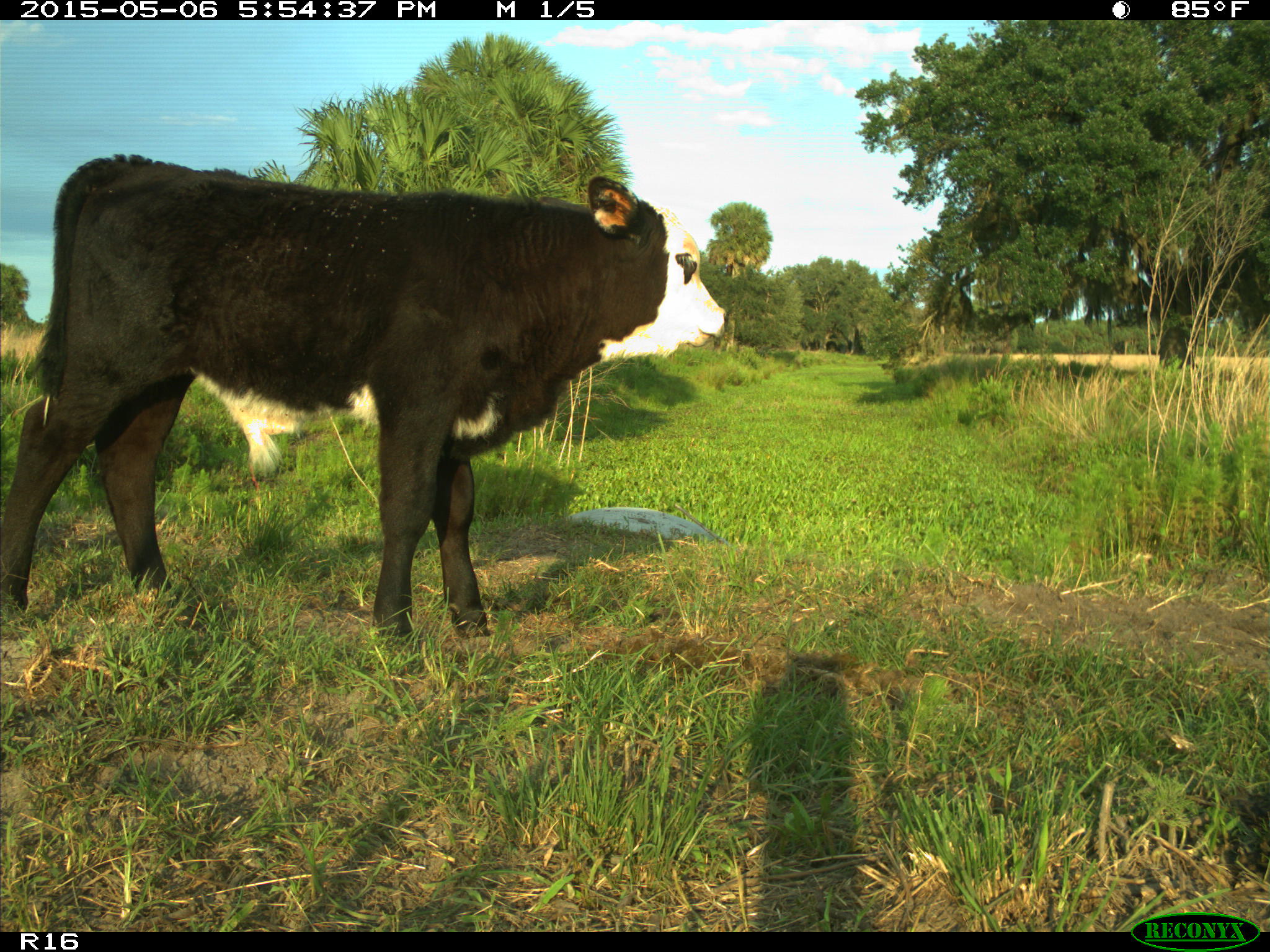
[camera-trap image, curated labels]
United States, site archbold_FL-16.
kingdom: Animalia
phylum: Chordata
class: Mammalia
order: Artiodactyla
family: Bovidae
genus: Bos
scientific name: Bos taurus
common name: domestic cow